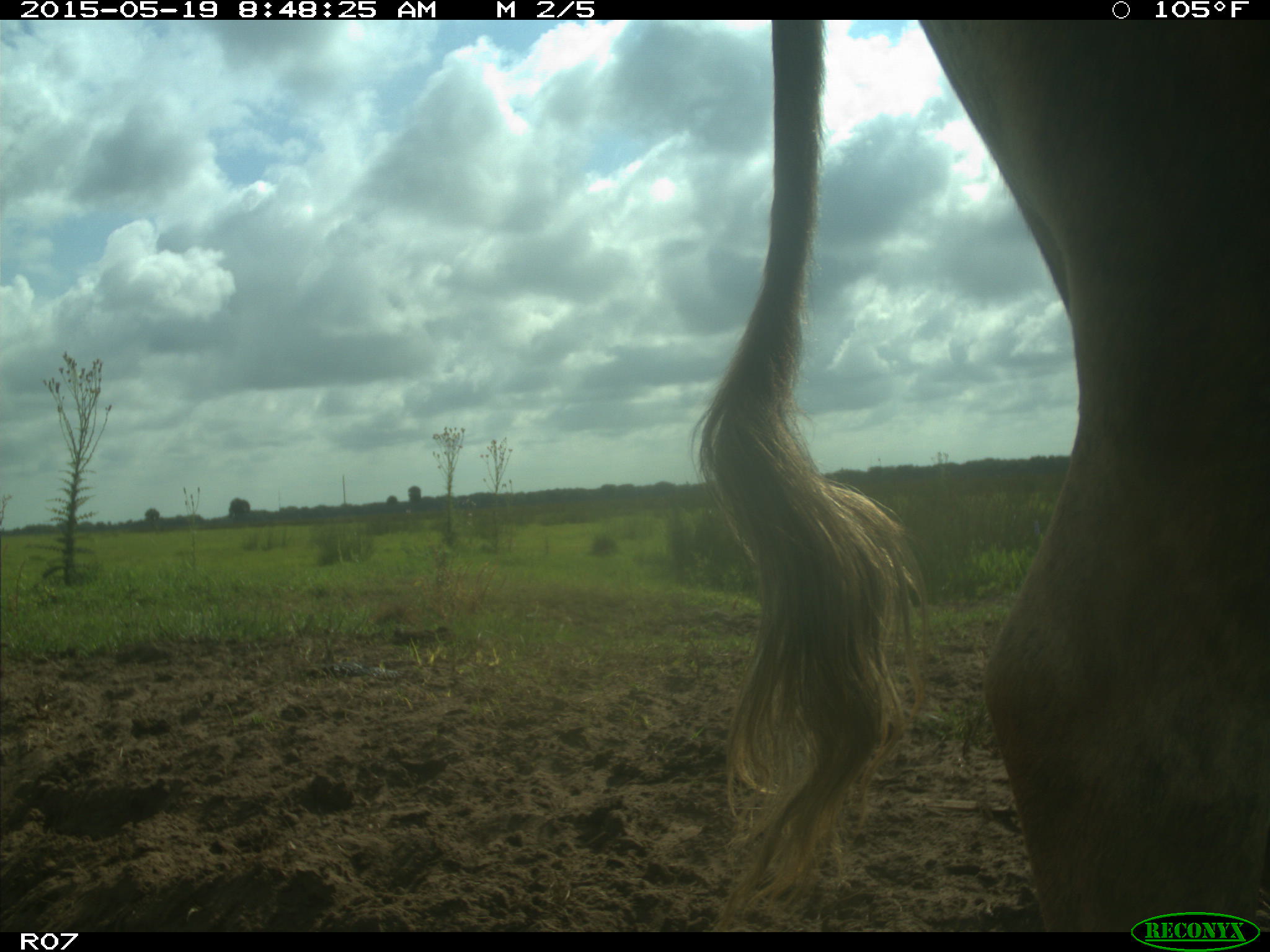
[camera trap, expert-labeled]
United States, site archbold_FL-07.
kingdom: Animalia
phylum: Chordata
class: Mammalia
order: Artiodactyla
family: Bovidae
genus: Bos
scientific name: Bos taurus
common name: domestic cow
Bos taurus (domestic cow).